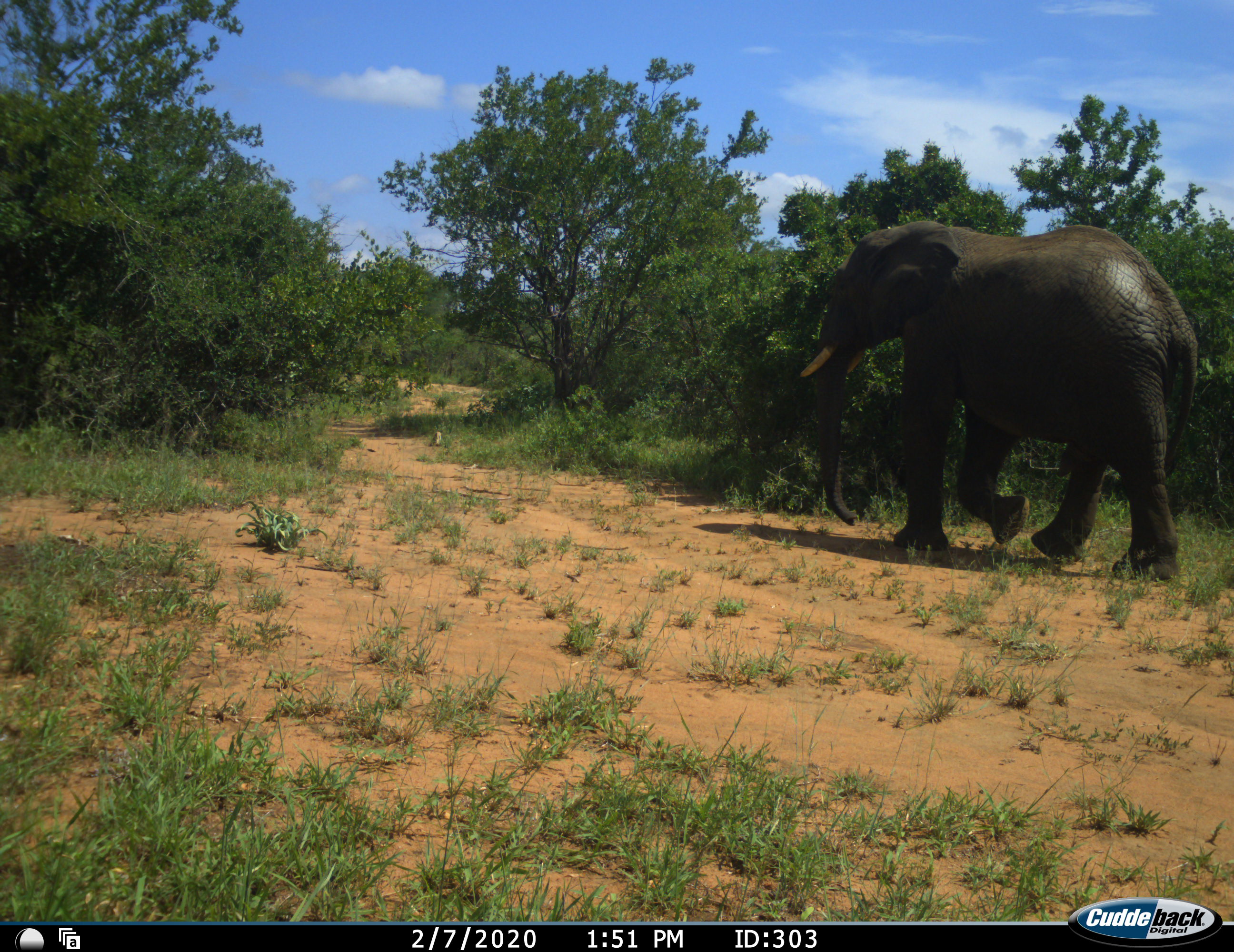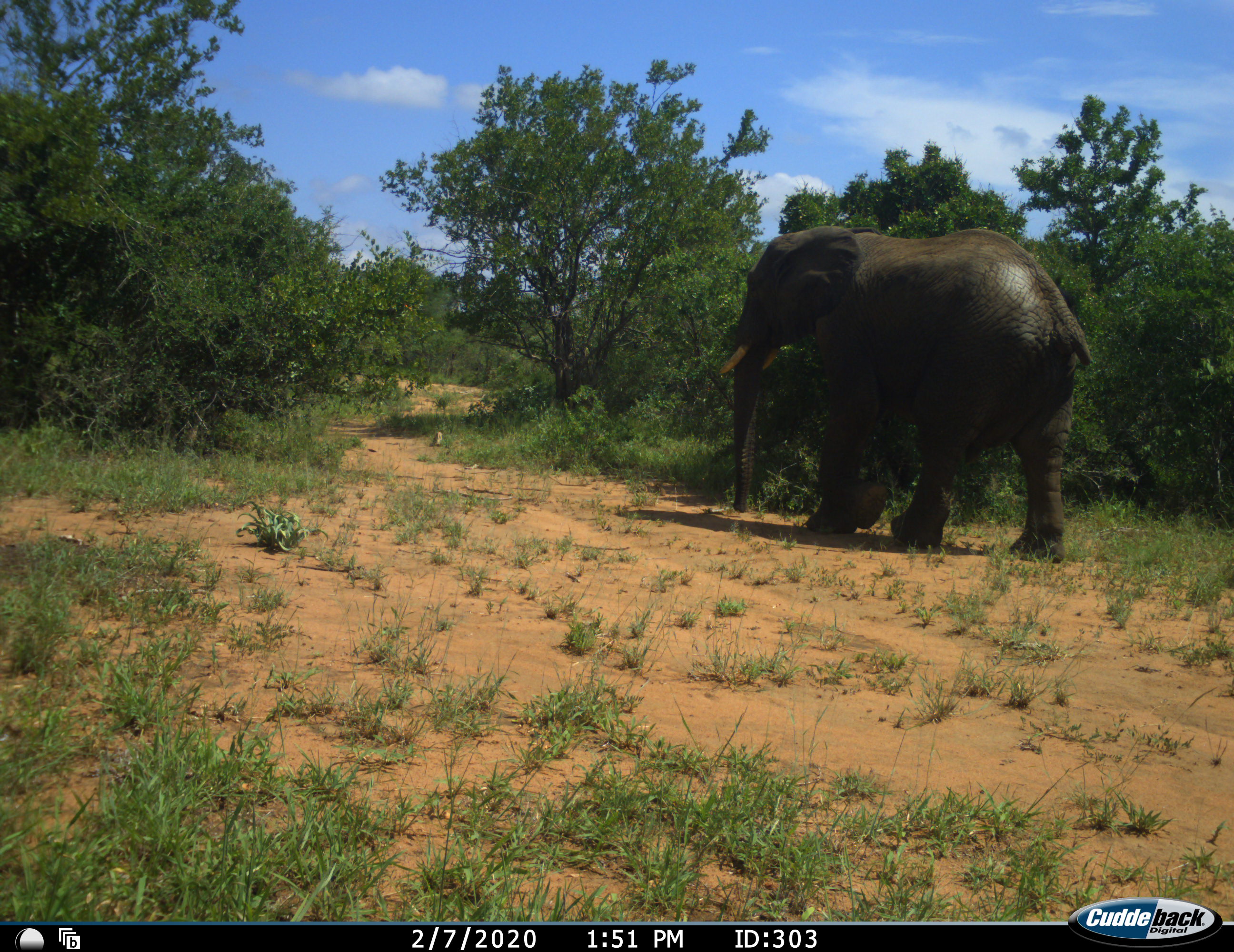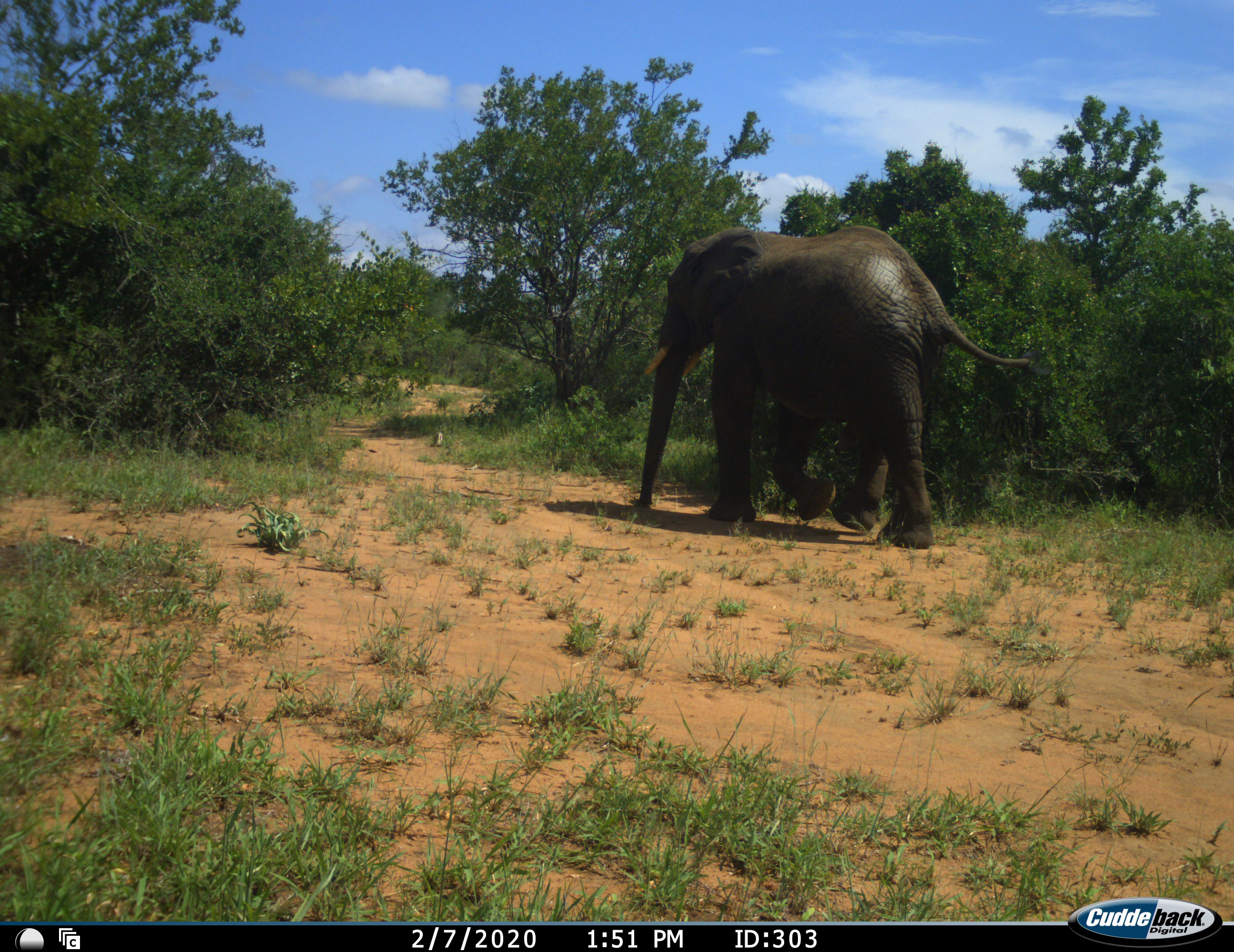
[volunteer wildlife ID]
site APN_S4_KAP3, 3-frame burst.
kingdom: Animalia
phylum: Chordata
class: Mammalia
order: Proboscidea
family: Elephantidae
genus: Loxodonta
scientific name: Loxodonta africana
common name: african bush elephant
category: elephant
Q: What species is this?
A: Elephant (african bush elephant) (Loxodonta africana).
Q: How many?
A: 1.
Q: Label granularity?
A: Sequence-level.